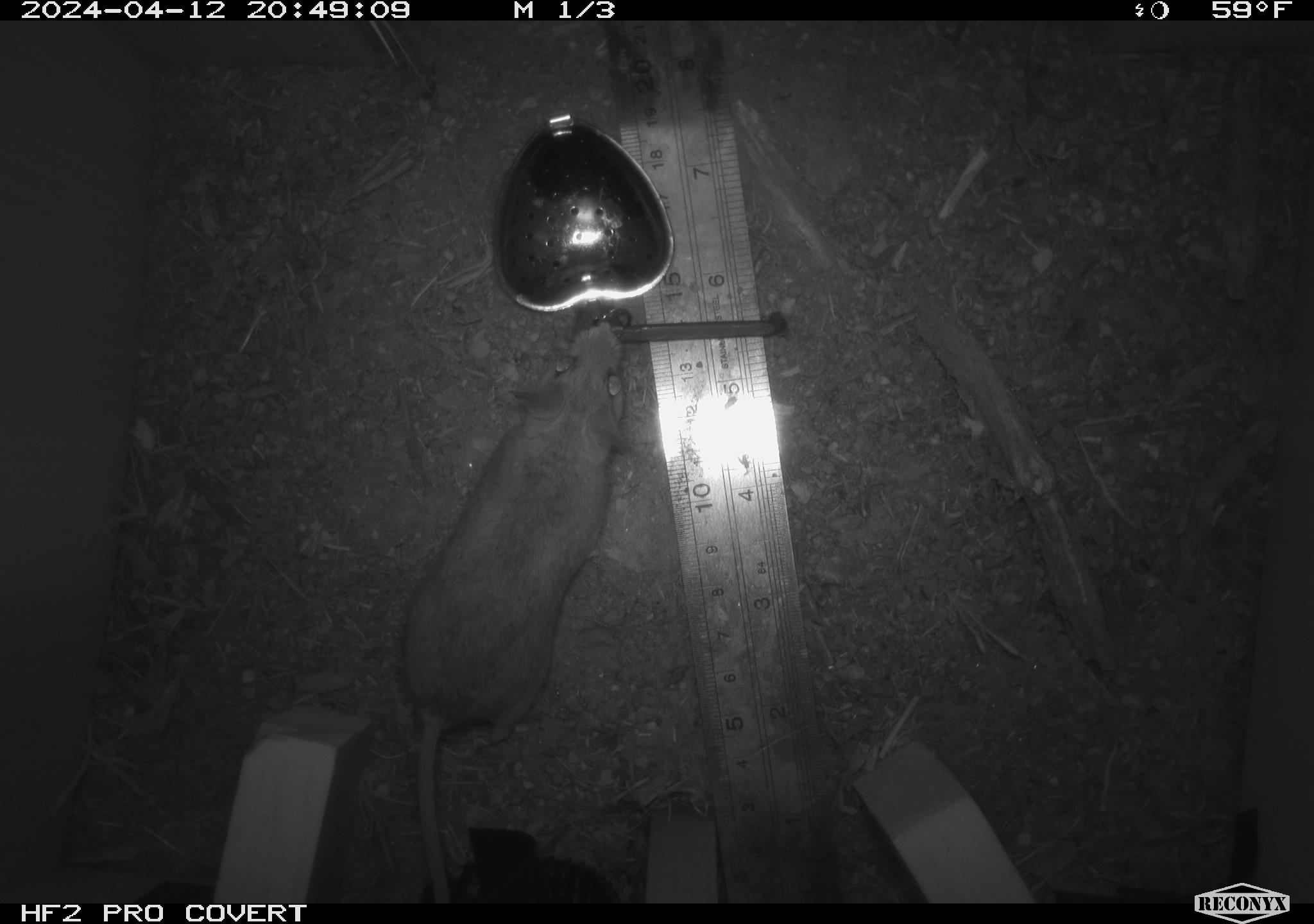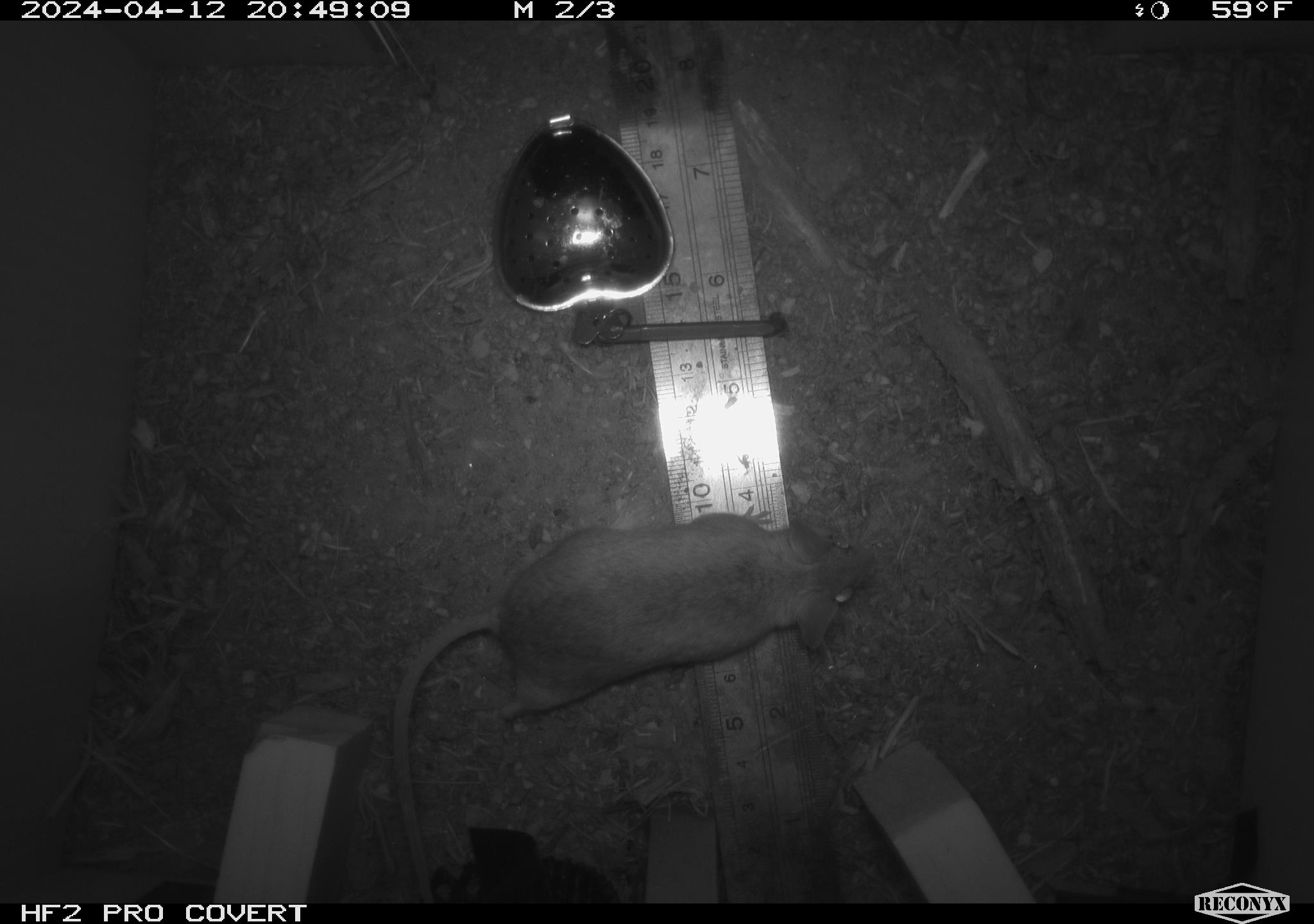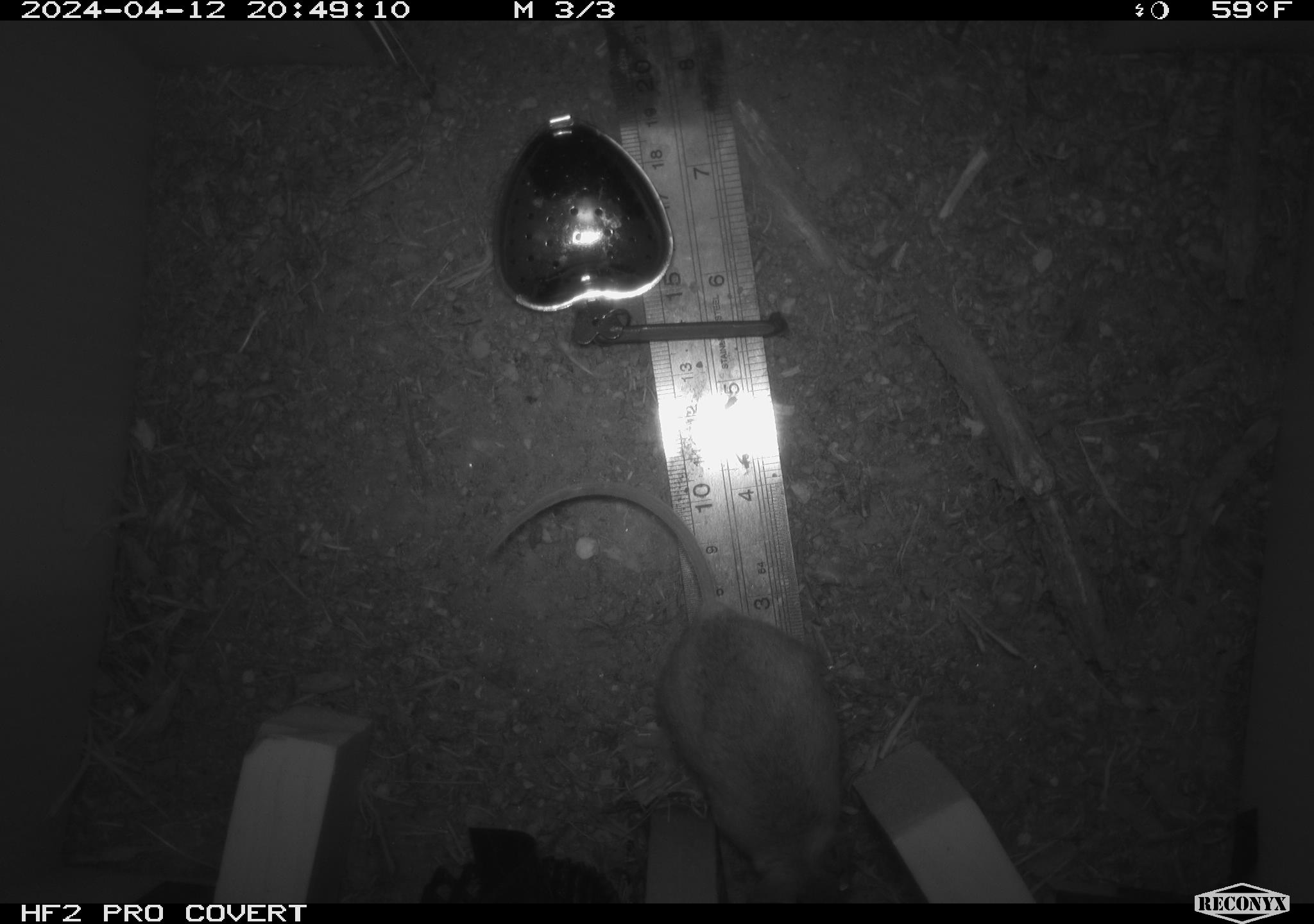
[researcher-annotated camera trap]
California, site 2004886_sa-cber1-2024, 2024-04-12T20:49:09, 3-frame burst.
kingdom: Animalia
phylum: Chordata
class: Mammalia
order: Rodentia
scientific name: Rodentia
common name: mouse species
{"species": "mouse species (Rodentia)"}